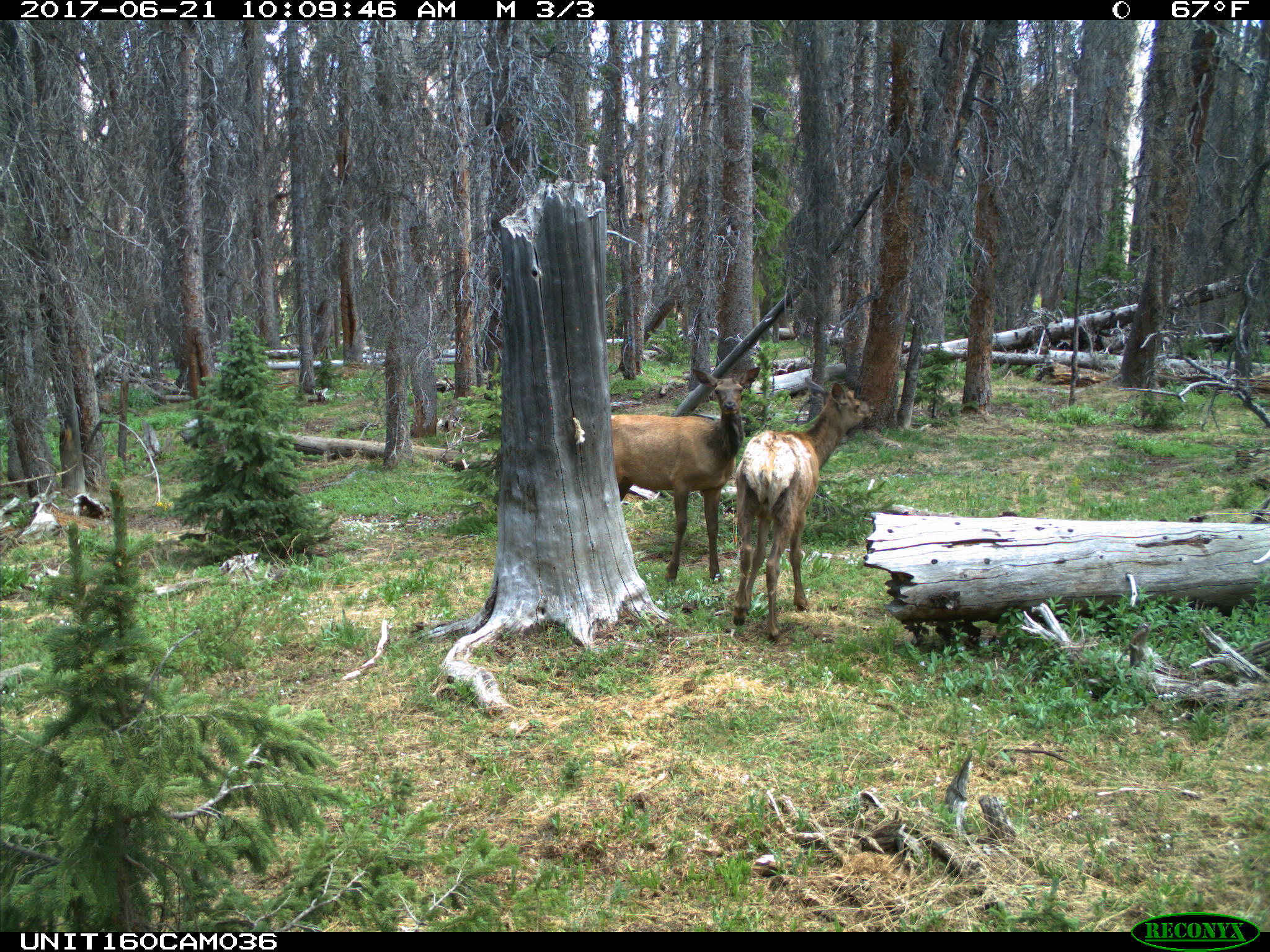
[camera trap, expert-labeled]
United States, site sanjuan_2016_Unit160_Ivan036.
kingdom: Animalia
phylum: Chordata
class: Mammalia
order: Artiodactyla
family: Cervidae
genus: Cervus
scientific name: Cervus elaphus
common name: red deer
Cervus elaphus (red deer).